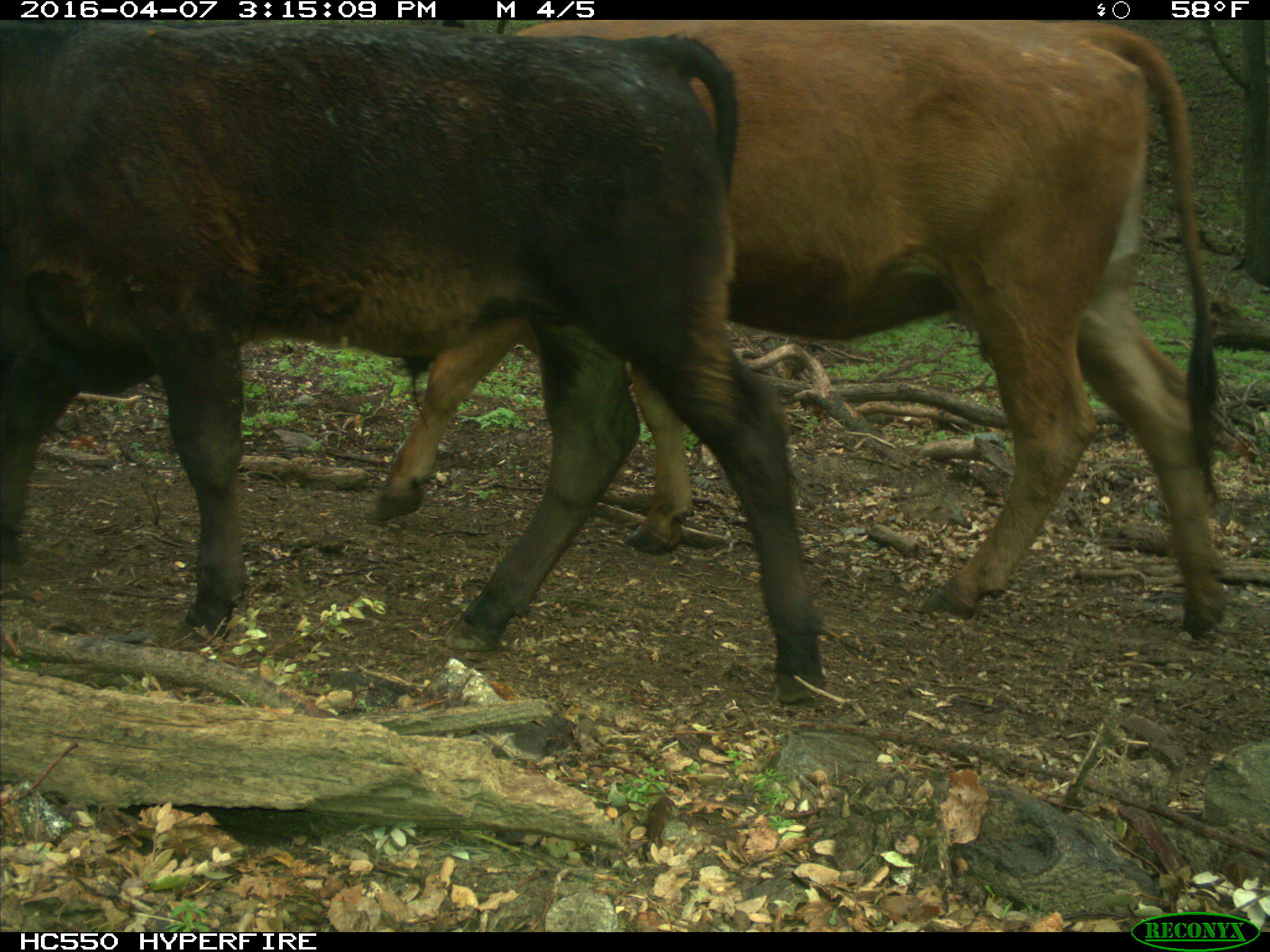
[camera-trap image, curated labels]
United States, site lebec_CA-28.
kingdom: Animalia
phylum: Chordata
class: Mammalia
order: Artiodactyla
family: Bovidae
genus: Bos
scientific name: Bos taurus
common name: domestic cow